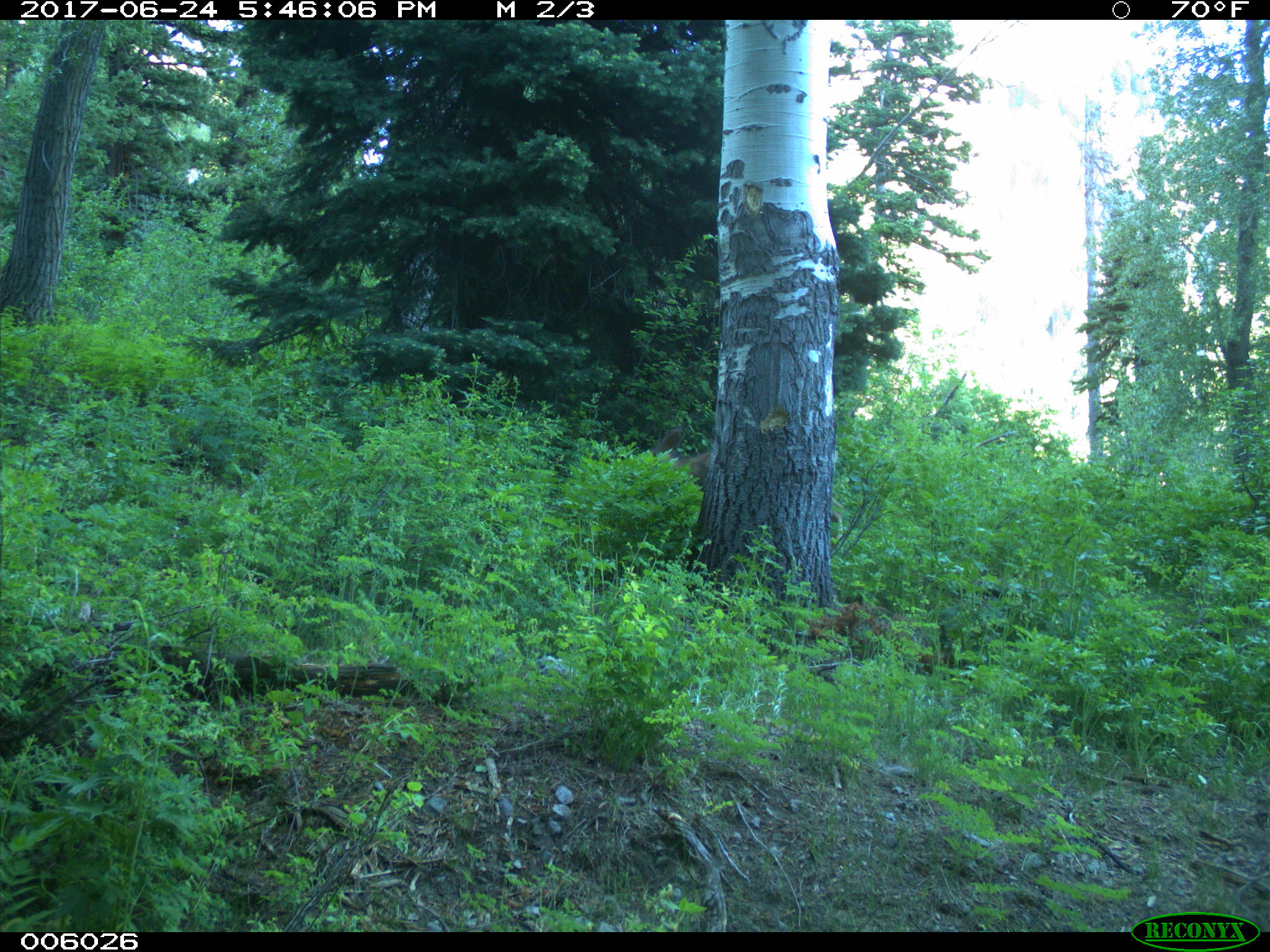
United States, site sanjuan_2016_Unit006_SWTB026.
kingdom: Animalia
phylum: Chordata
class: Mammalia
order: Artiodactyla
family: Cervidae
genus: Odocoileus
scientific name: Odocoileus hemionus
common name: mule deer